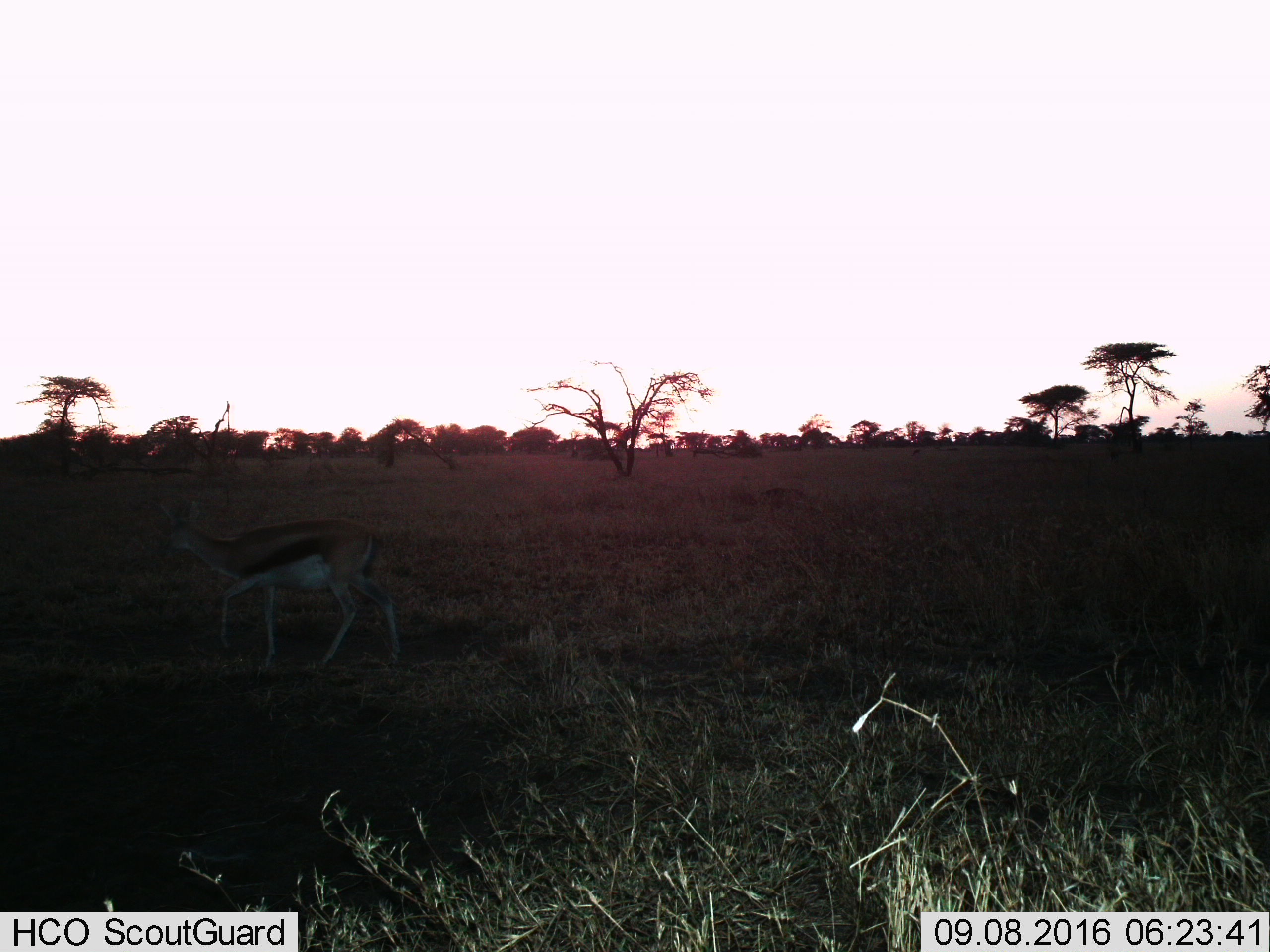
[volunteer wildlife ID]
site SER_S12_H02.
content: unidentified animal